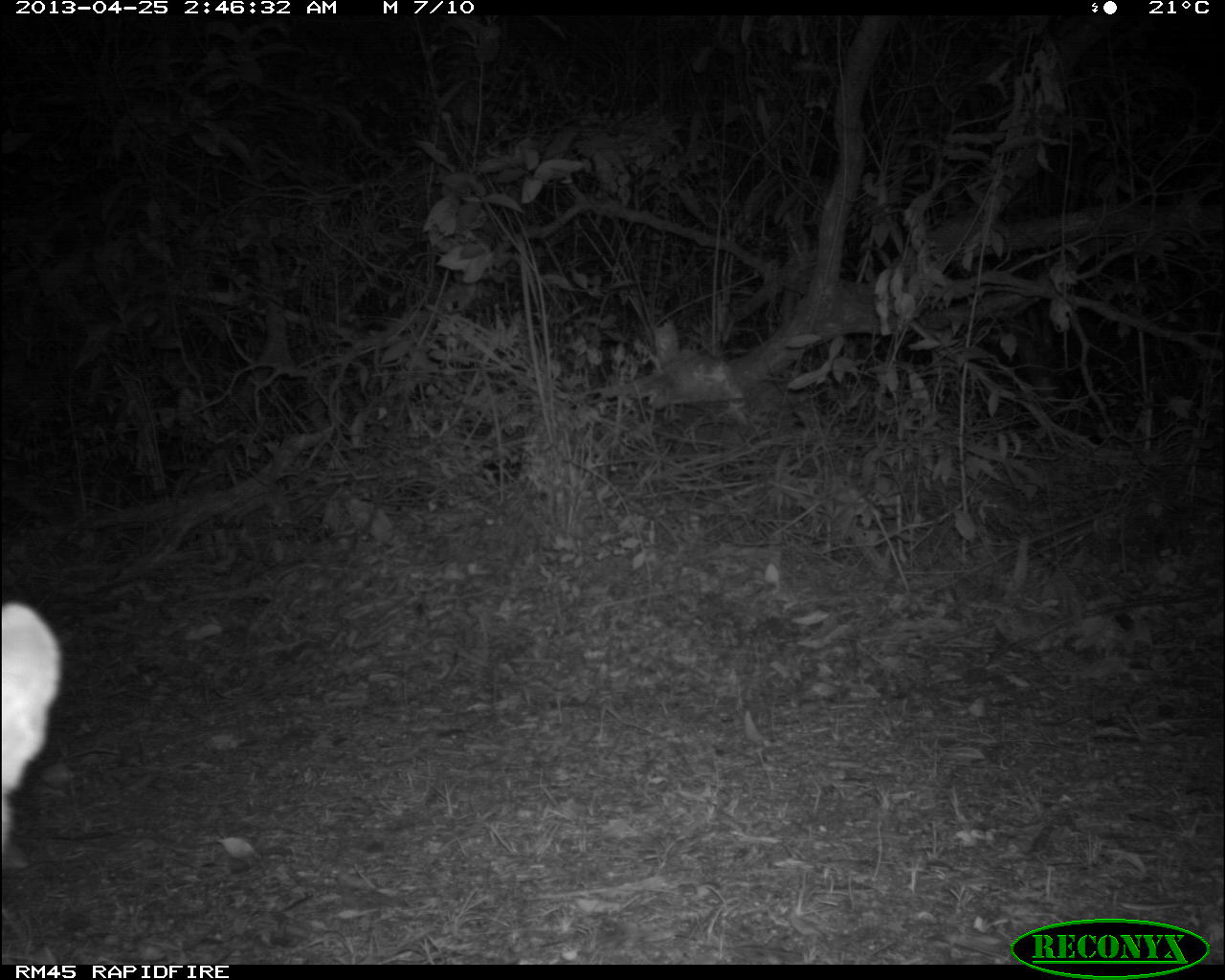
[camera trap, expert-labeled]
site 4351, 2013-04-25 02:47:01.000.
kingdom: Animalia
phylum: Chordata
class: Mammalia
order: Carnivora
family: Felidae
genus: Puma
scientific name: Puma concolor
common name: mountain lion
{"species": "Puma concolor (mountain lion)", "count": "2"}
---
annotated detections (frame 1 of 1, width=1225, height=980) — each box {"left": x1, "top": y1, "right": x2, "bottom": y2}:
puma concolor: {"left": 0, "top": 598, "right": 61, "bottom": 856}